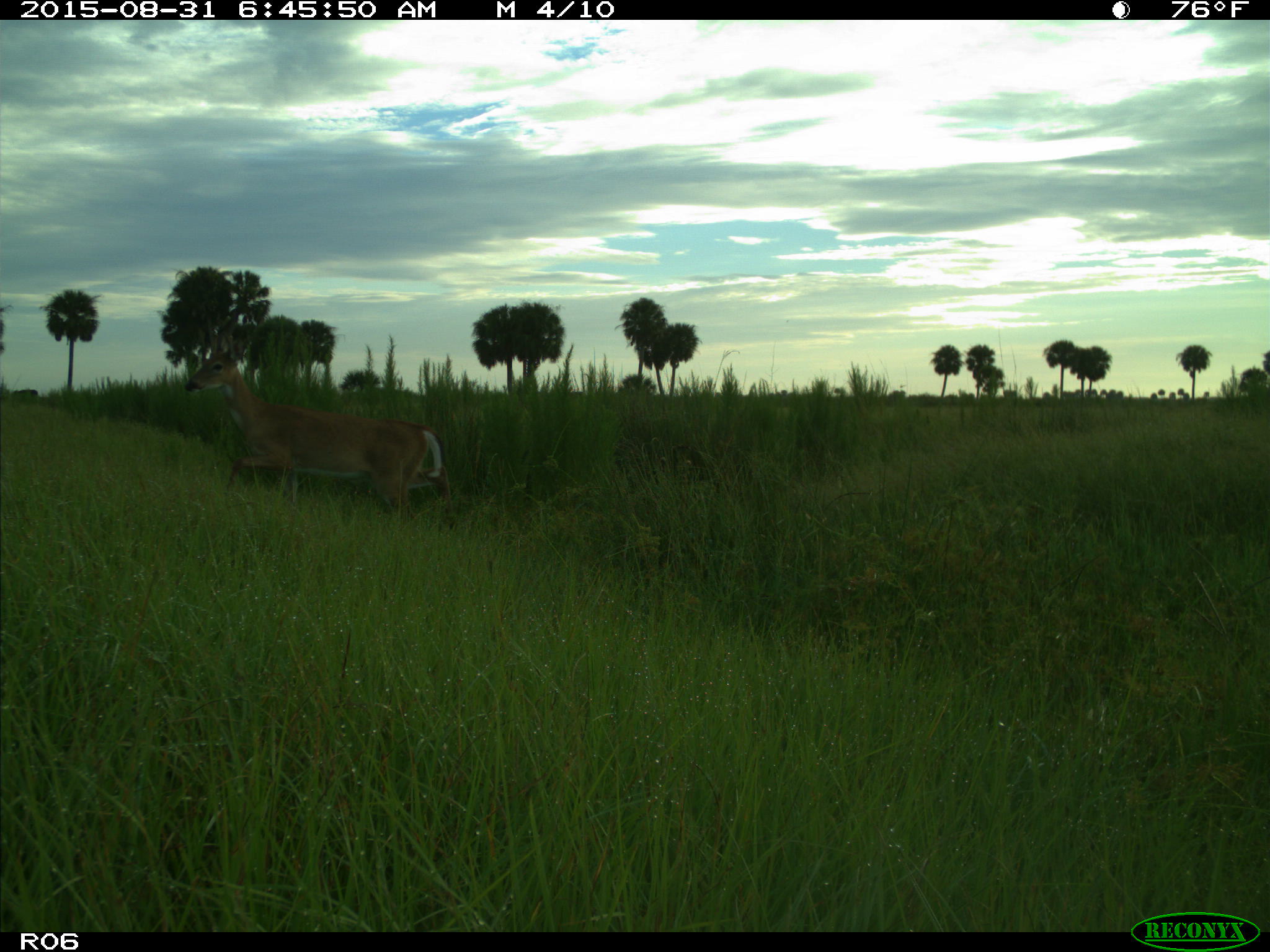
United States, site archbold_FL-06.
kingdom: Animalia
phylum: Chordata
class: Mammalia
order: Artiodactyla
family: Cervidae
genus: Odocoileus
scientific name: Odocoileus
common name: deer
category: unidentified deer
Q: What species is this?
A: Unidentified deer (deer) (Odocoileus).